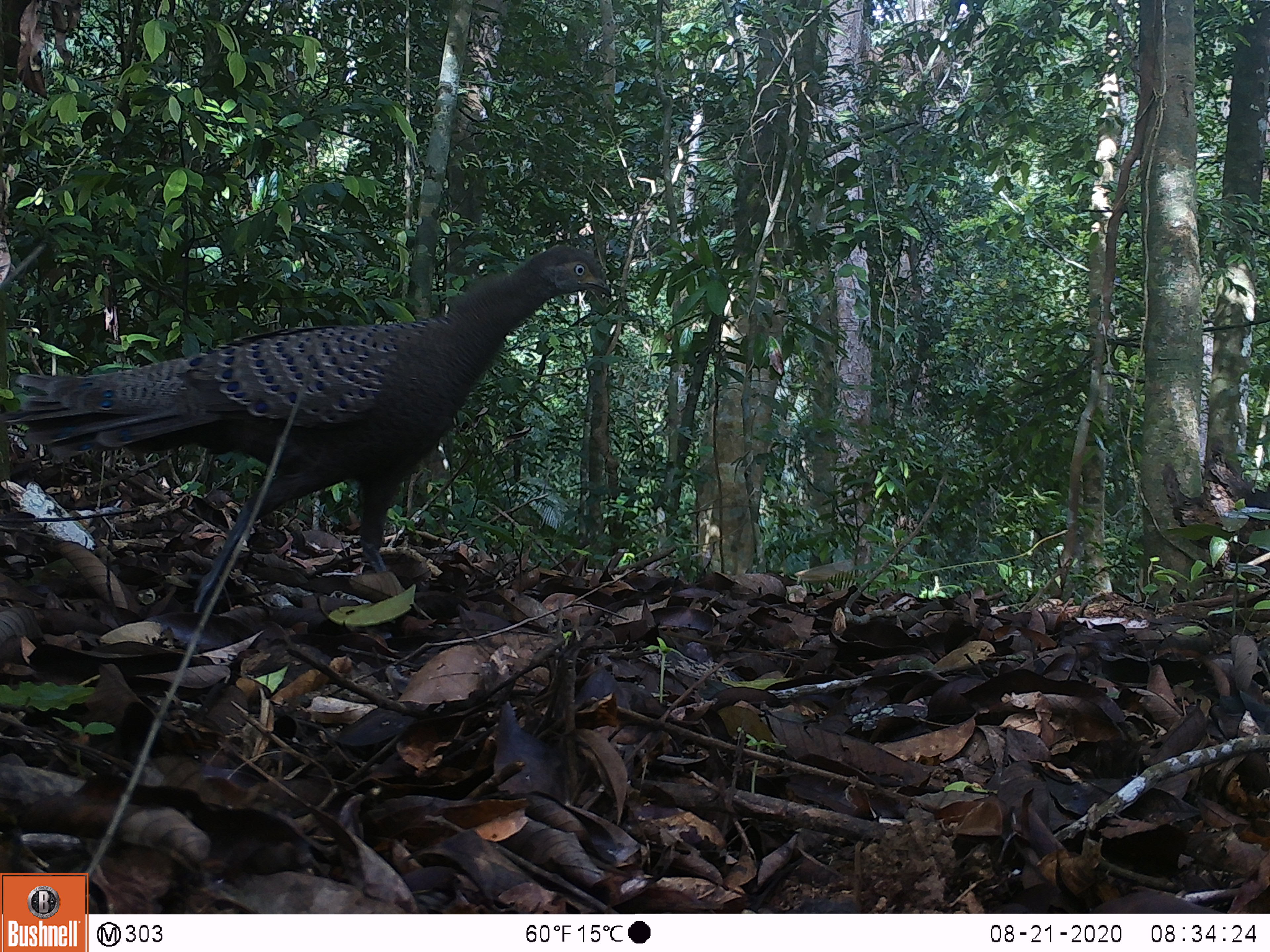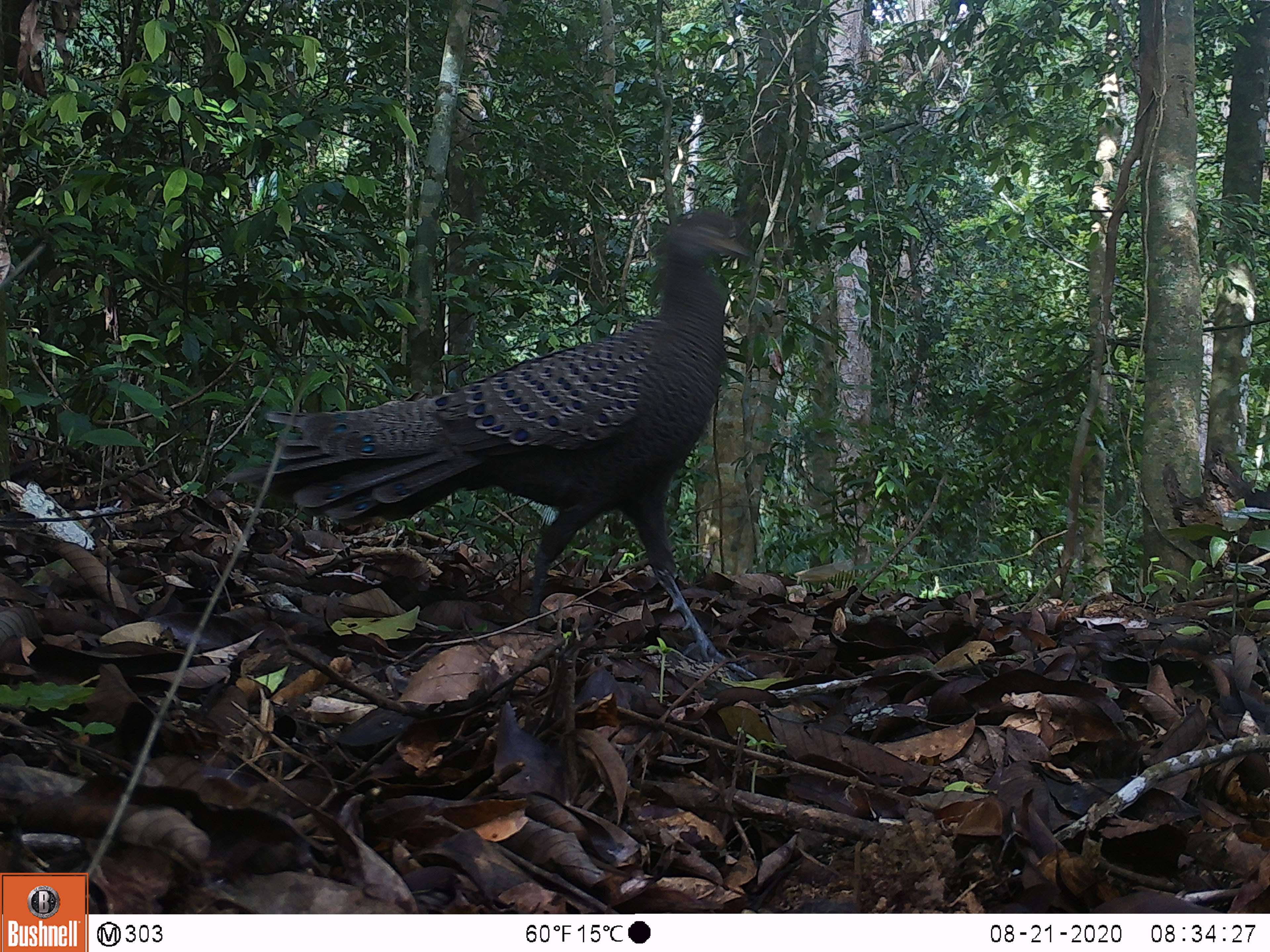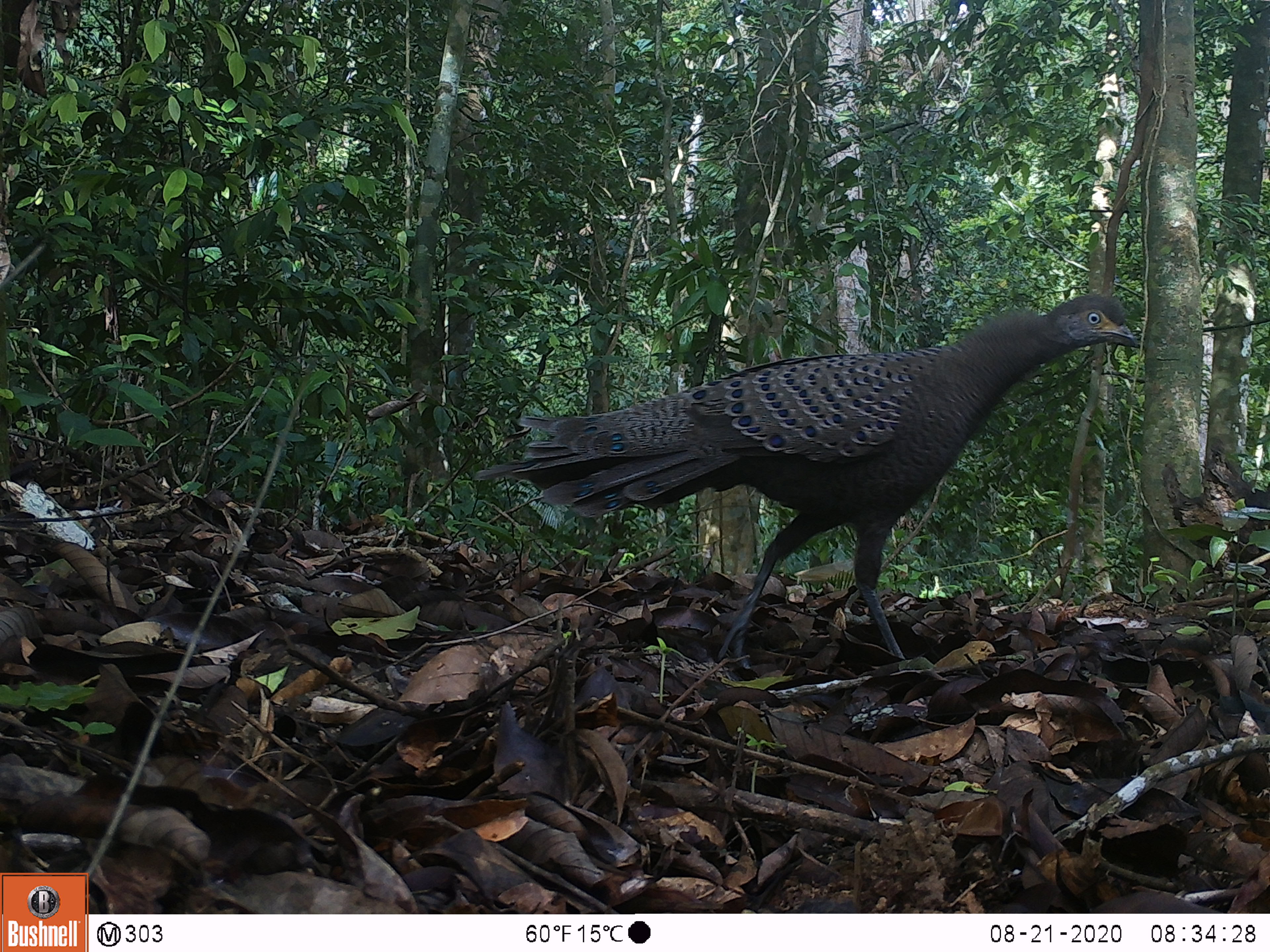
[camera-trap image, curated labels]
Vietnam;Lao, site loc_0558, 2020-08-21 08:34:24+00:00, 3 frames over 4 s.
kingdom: Animalia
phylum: Chordata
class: Aves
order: Galliformes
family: Phasianidae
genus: Polyplectron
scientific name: Polyplectron bicalcaratum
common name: gray peacock-pheasant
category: grey peacock pheasant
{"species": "grey peacock pheasant (gray peacock-pheasant) (Polyplectron bicalcaratum)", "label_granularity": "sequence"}